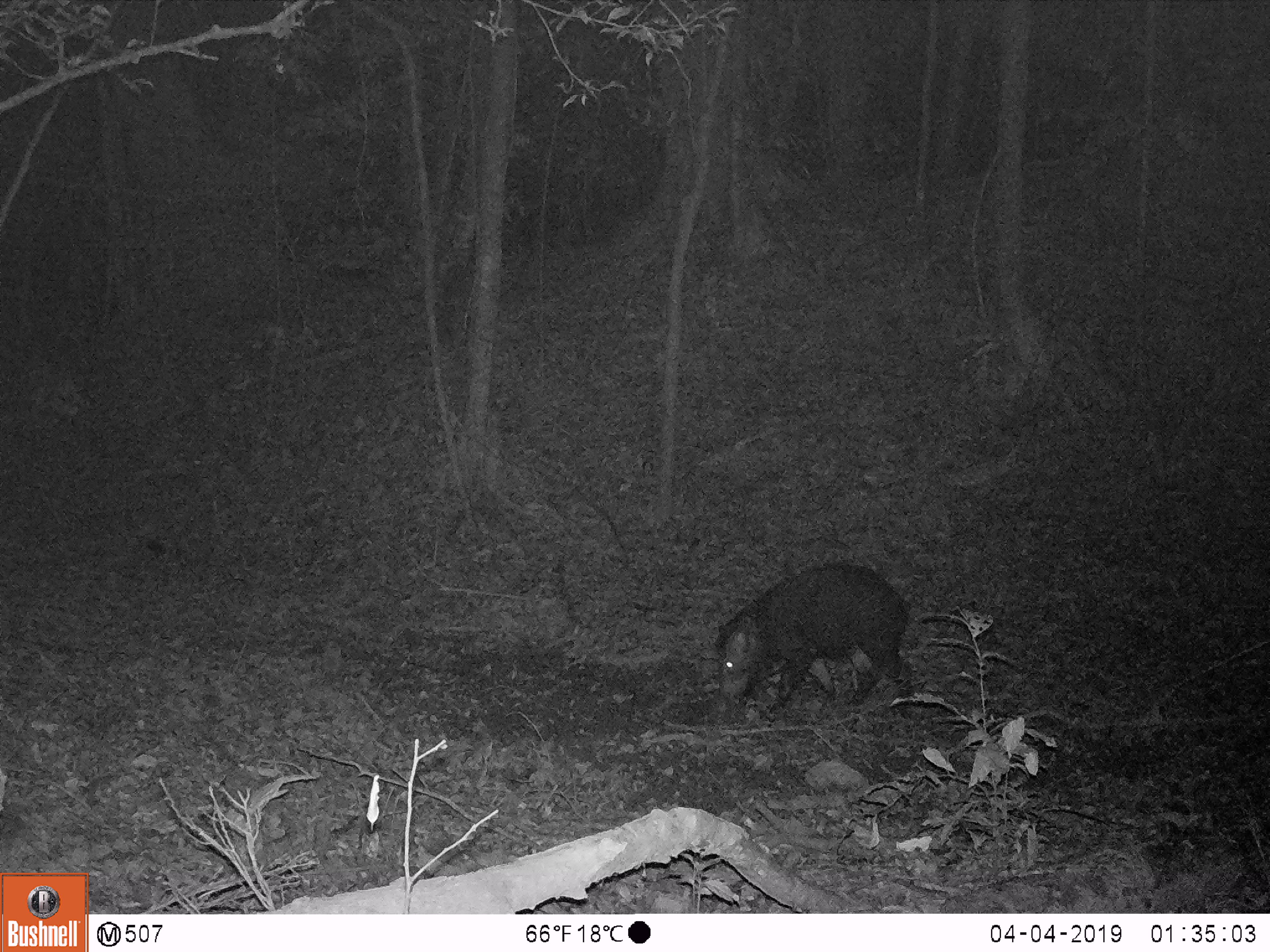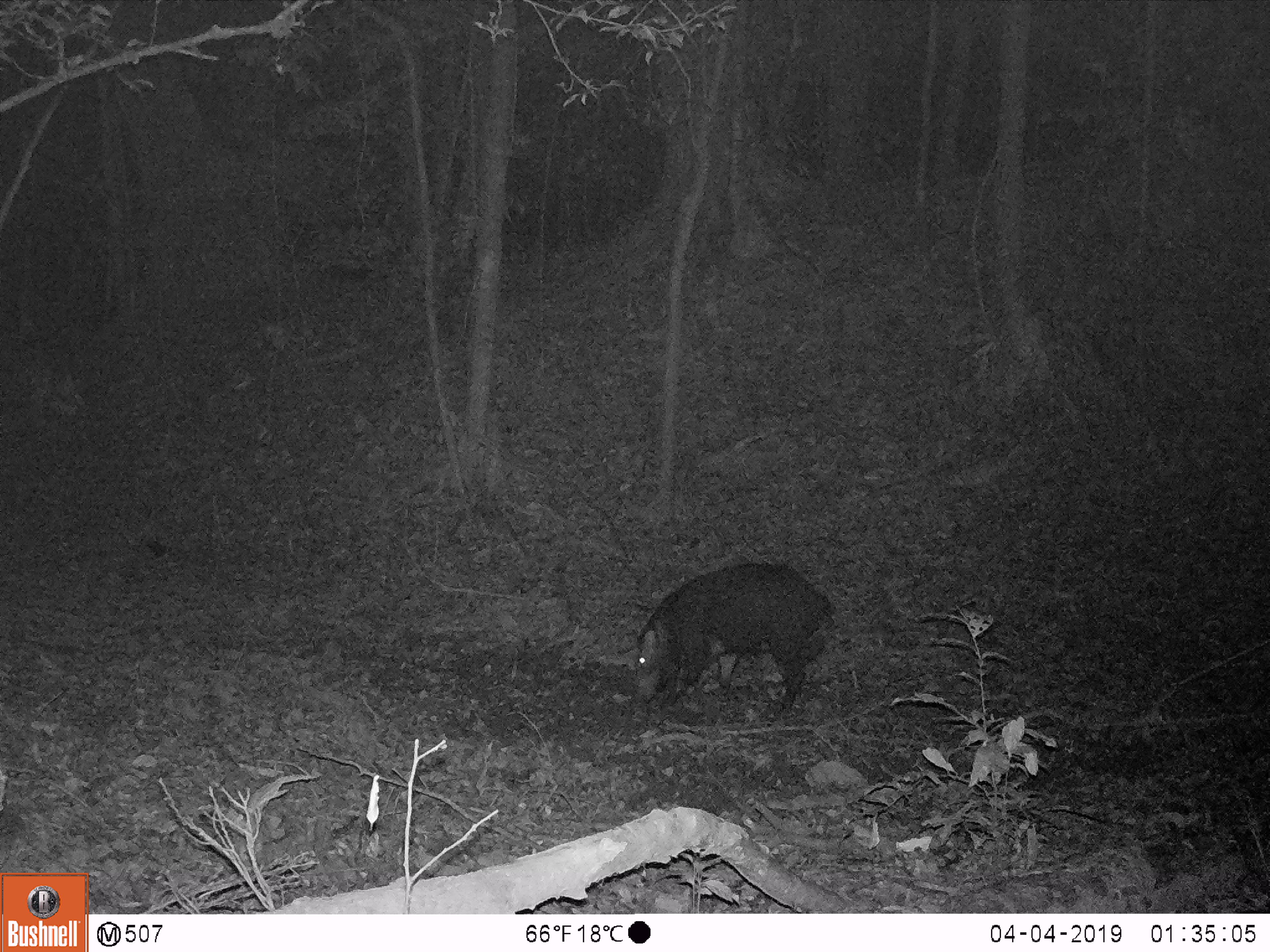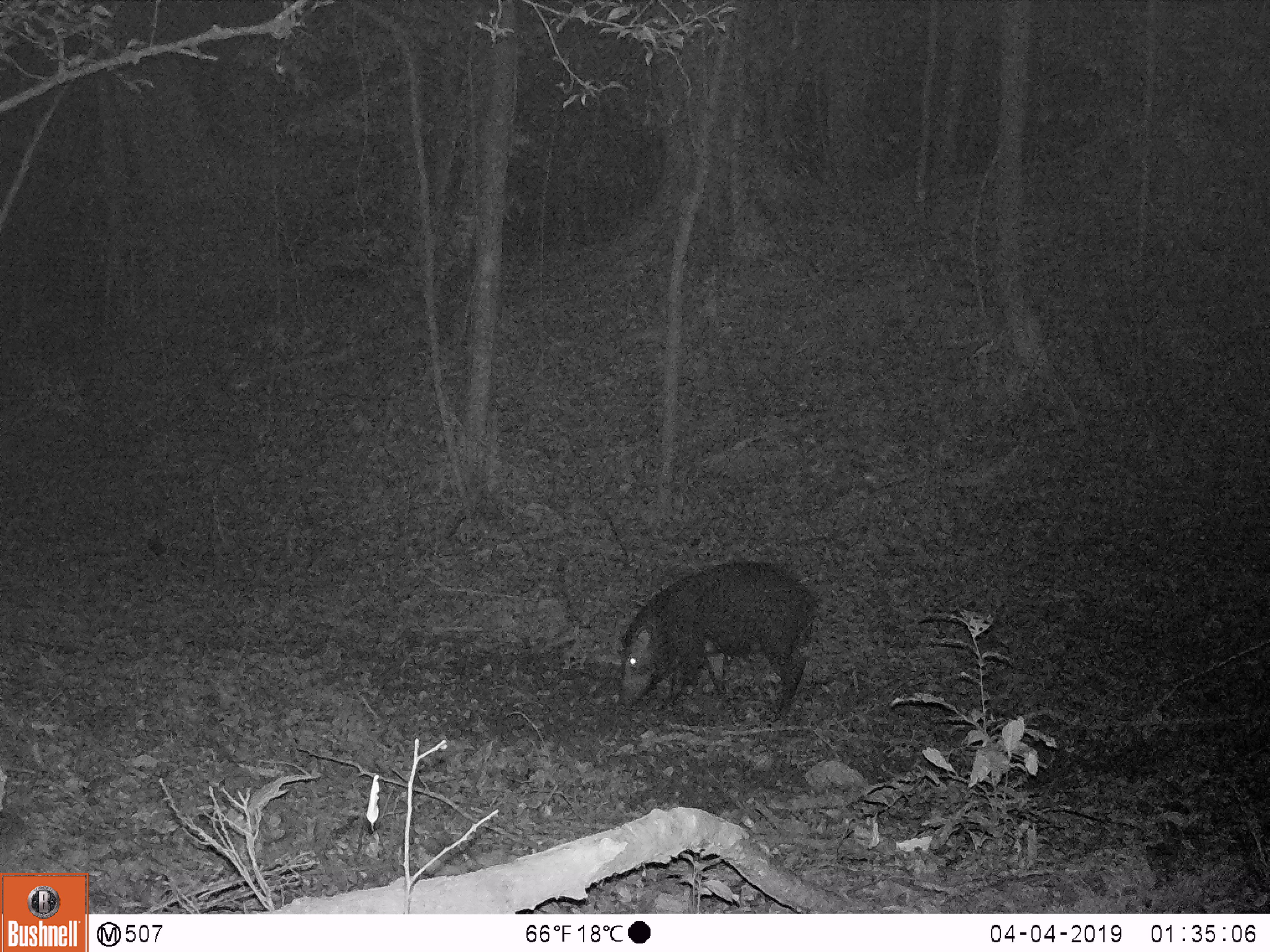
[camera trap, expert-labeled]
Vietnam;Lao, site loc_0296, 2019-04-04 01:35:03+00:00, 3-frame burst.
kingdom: Animalia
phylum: Chordata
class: Mammalia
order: Artiodactyla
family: Suidae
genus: Sus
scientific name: Sus scrofa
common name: eurasian wild pig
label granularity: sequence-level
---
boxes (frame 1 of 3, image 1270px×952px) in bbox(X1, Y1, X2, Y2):
eurasian wild pig: bbox(712, 562, 915, 719)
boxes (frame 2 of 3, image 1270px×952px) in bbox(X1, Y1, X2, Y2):
eurasian wild pig: bbox(633, 562, 838, 725)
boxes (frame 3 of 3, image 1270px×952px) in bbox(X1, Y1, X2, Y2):
eurasian wild pig: bbox(618, 560, 821, 722)